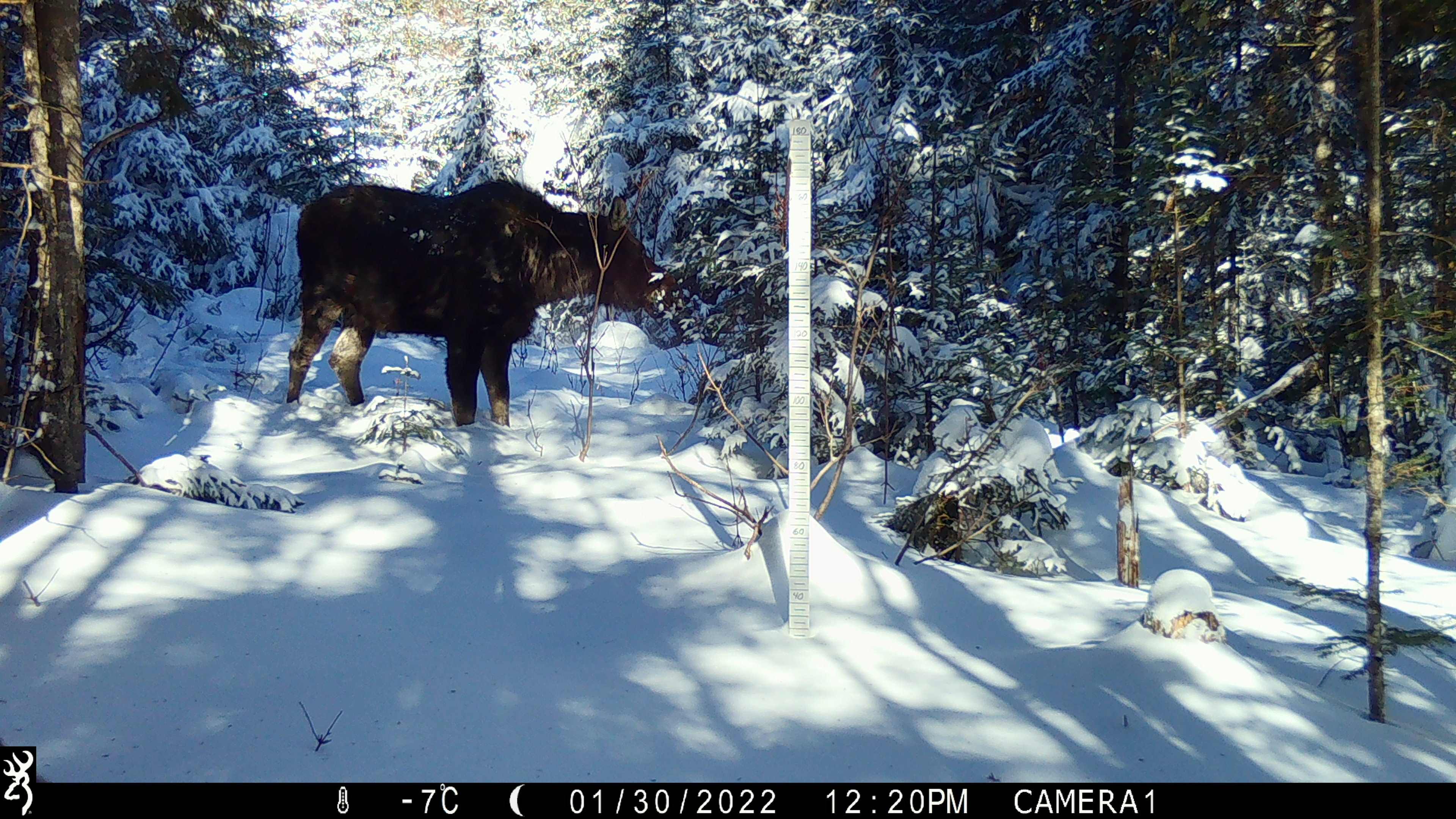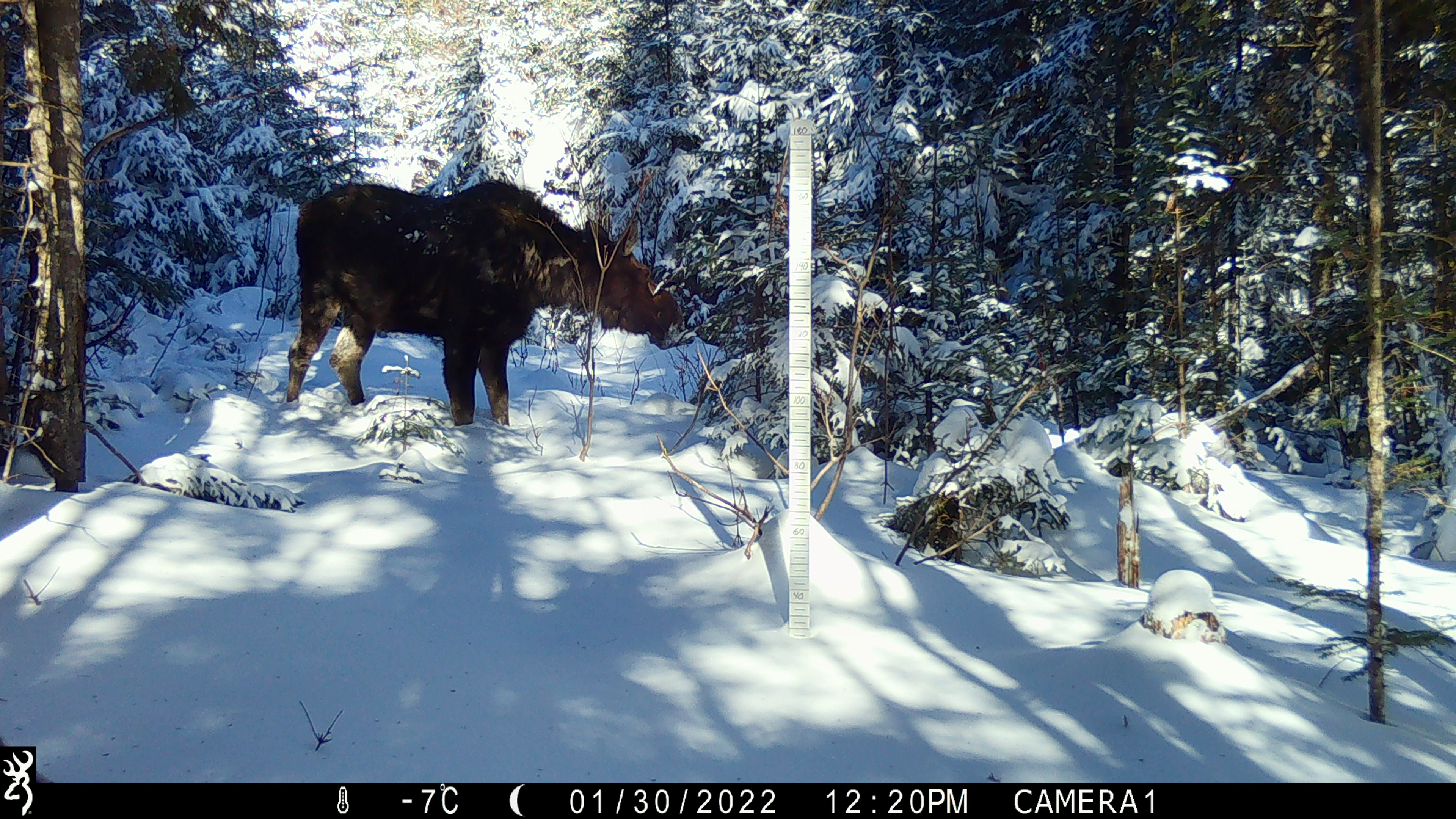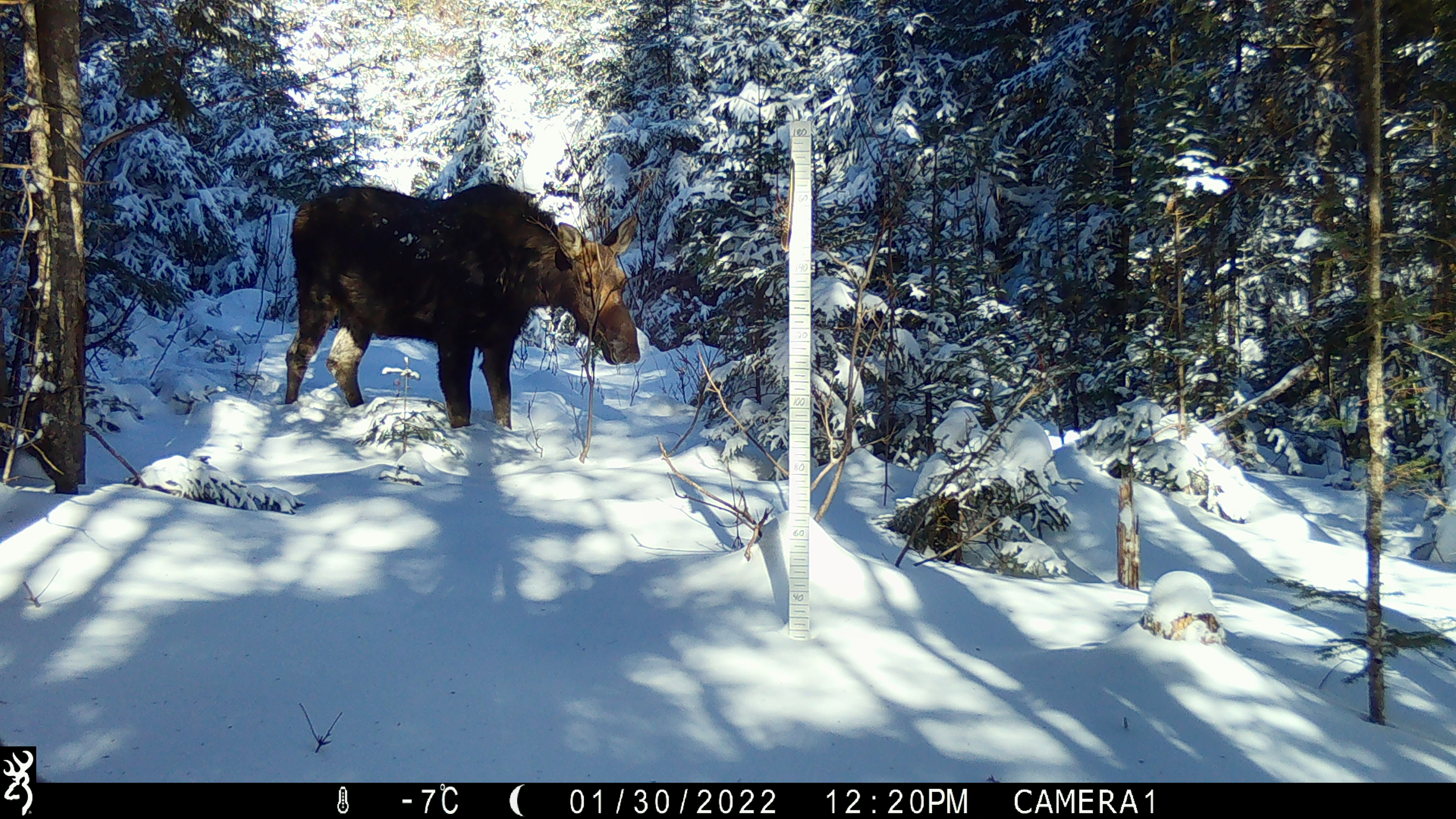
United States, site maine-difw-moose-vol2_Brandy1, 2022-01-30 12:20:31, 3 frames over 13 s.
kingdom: Animalia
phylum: Chordata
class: Mammalia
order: Artiodactyla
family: Cervidae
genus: Alces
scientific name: Alces alces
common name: moose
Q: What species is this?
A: Moose (Alces alces).